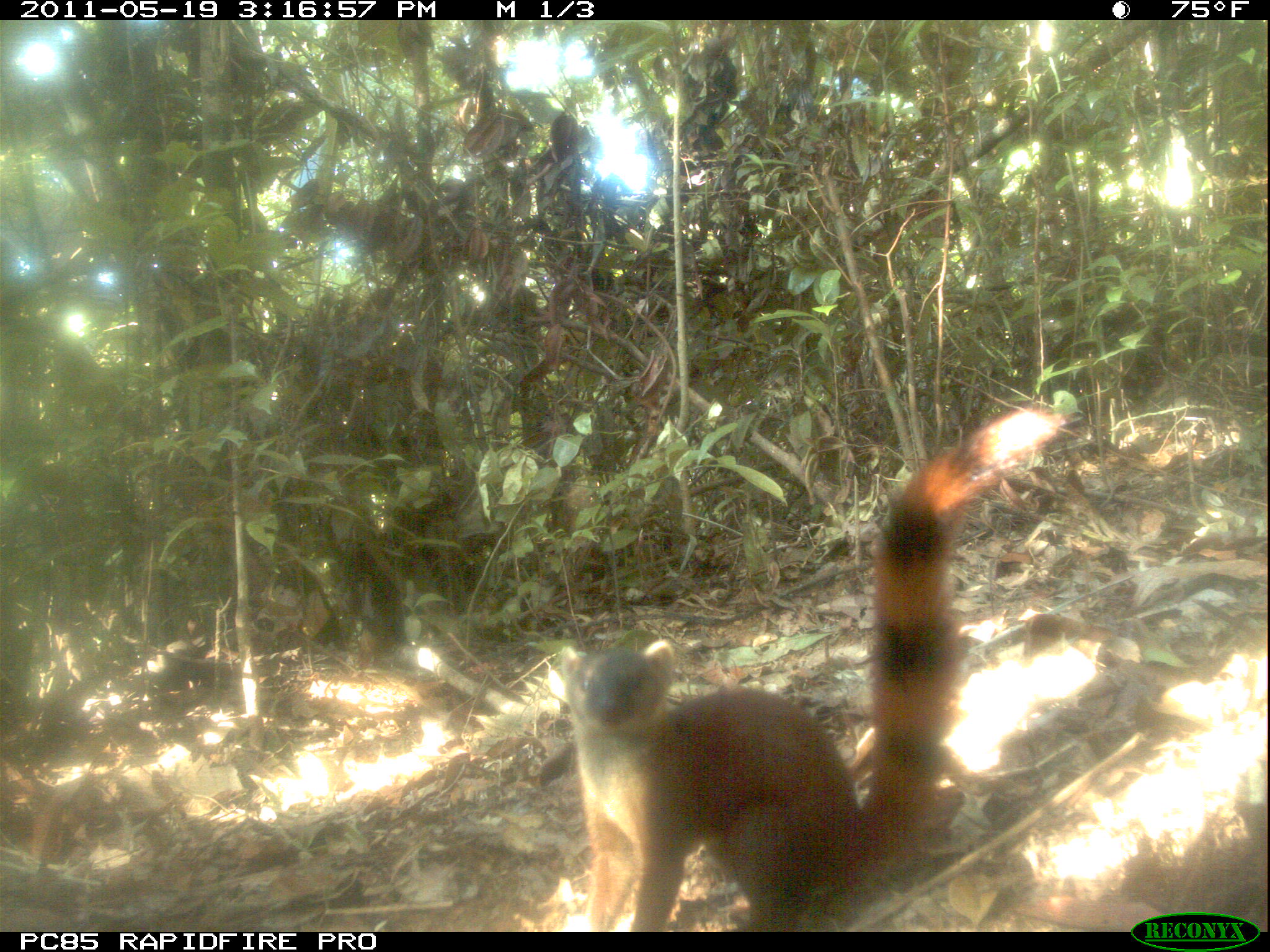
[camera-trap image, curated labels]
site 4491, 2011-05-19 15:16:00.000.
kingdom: Animalia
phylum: Chordata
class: Mammalia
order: Carnivora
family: Eupleridae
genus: Galidia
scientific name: Galidia elegans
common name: ring-tailed vontsira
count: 2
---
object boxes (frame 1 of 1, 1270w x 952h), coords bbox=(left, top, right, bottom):
galidia elegans: bbox=(556, 398, 1073, 932)